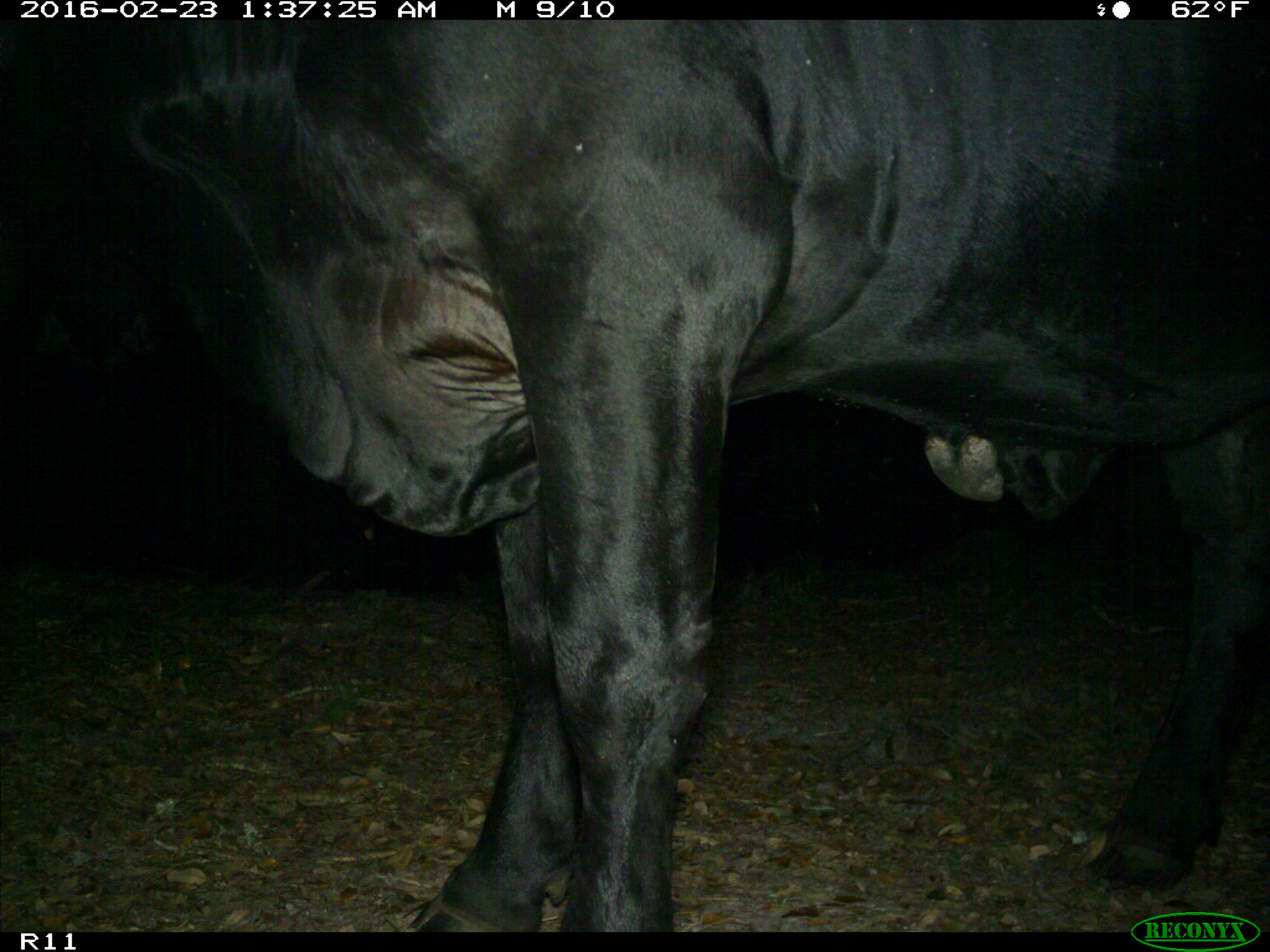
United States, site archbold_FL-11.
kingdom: Animalia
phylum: Chordata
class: Mammalia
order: Artiodactyla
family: Bovidae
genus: Bos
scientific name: Bos taurus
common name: domestic cow